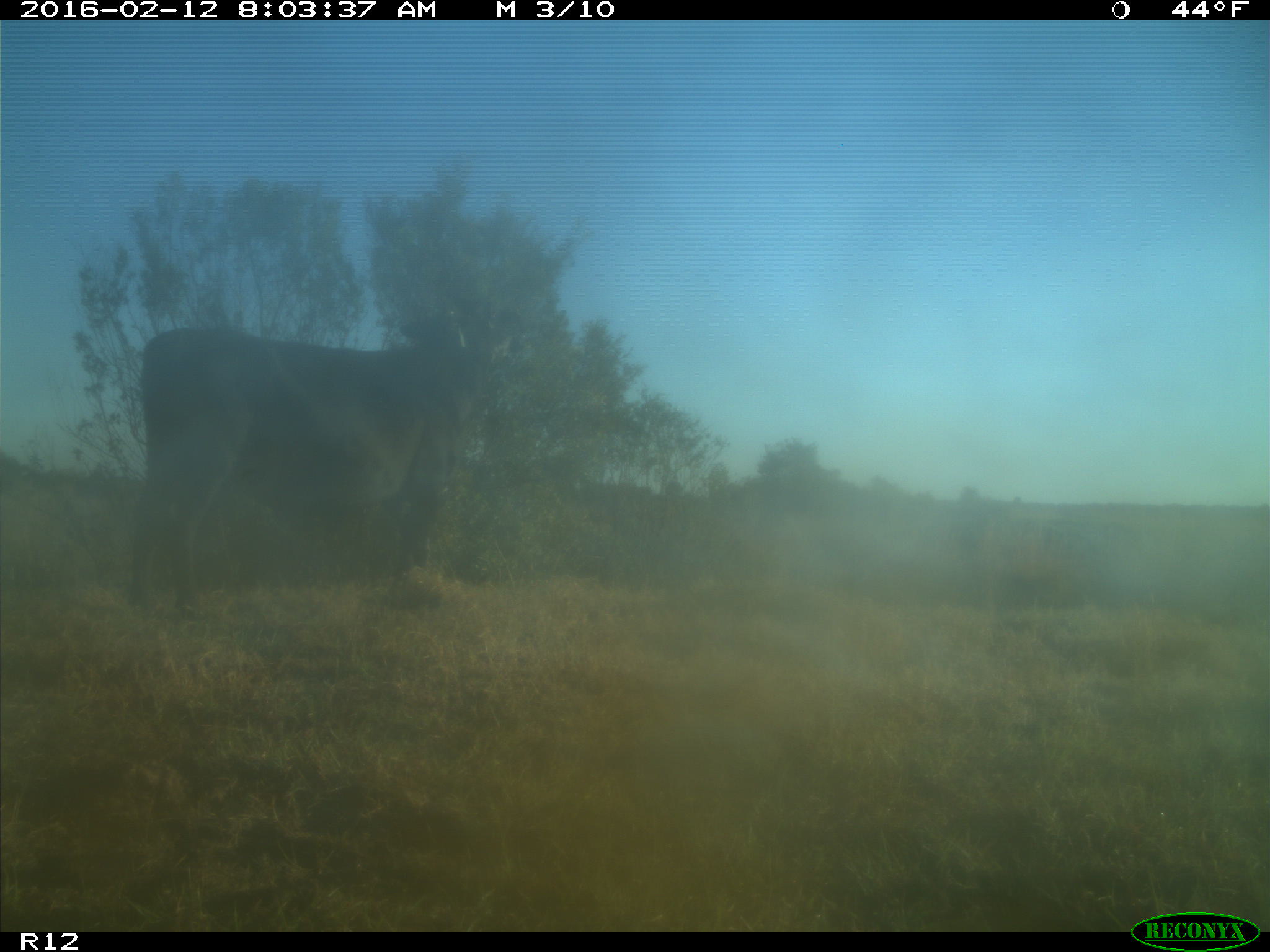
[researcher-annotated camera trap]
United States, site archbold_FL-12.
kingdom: Animalia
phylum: Chordata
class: Mammalia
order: Artiodactyla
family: Bovidae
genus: Bos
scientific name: Bos taurus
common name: domestic cow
Bos taurus (domestic cow).